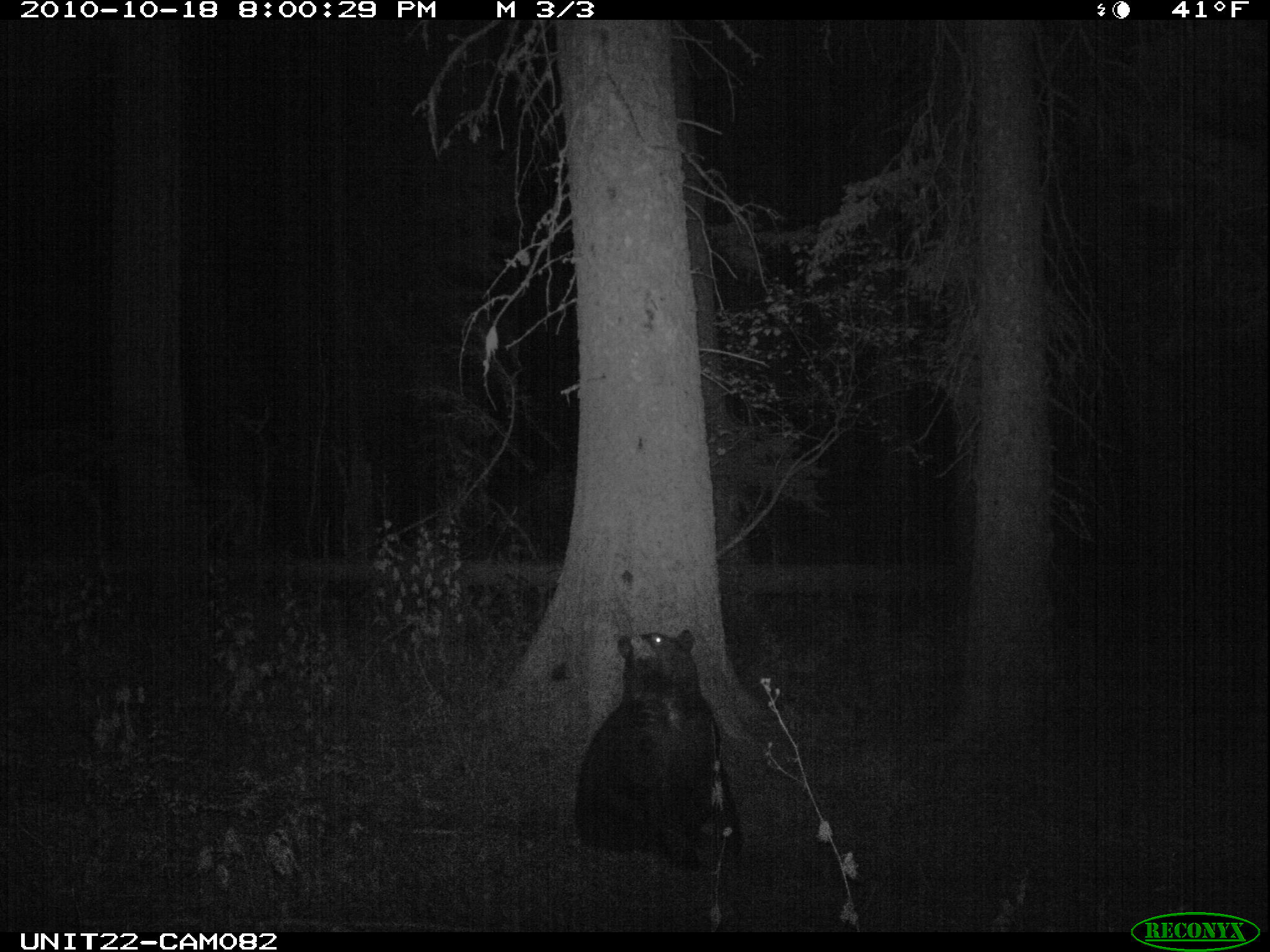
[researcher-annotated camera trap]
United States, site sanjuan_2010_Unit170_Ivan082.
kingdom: Animalia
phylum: Chordata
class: Mammalia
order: Carnivora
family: Ursidae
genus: Ursus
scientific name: Ursus americanus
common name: american black bear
Ursus americanus (american black bear).